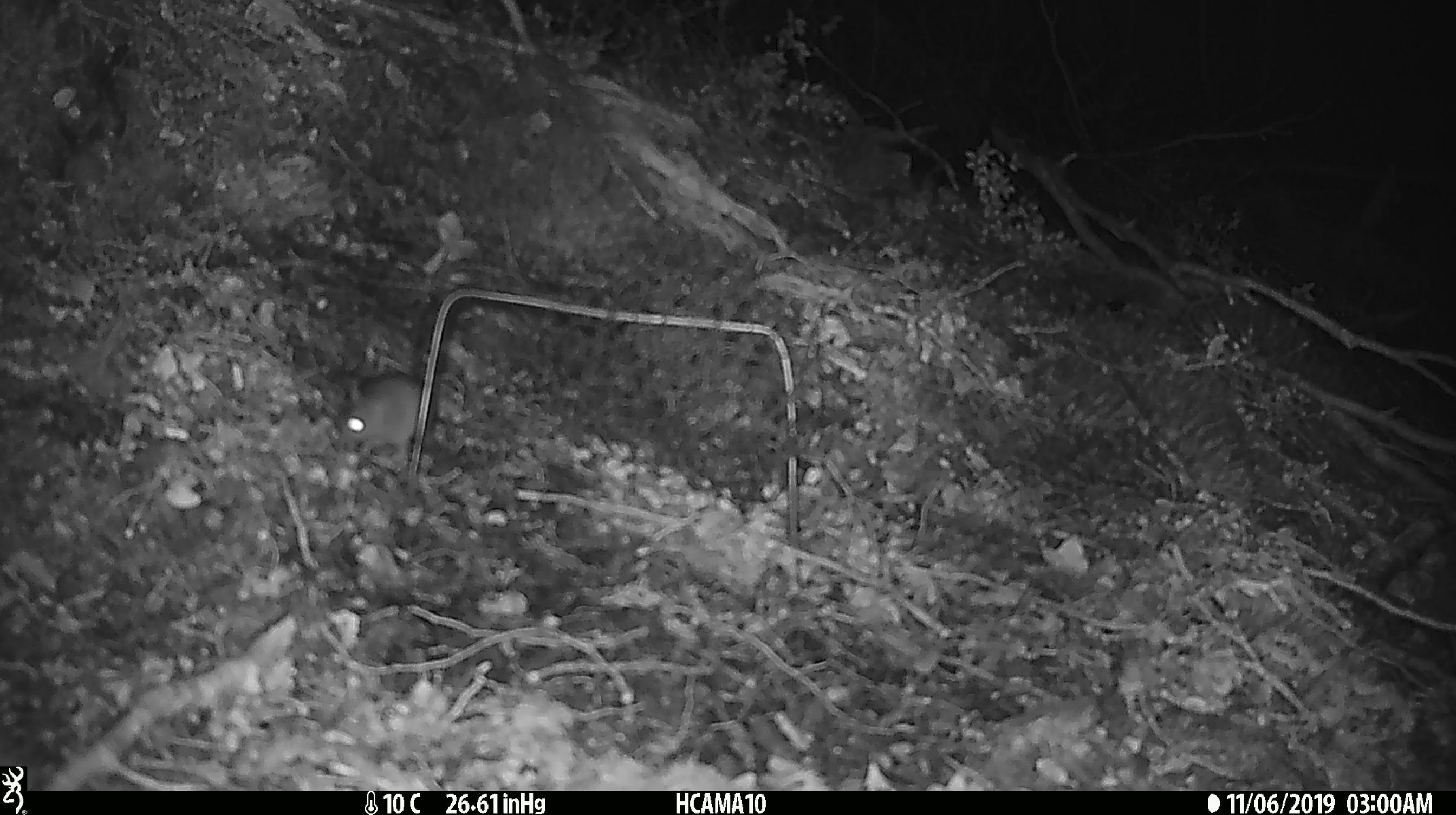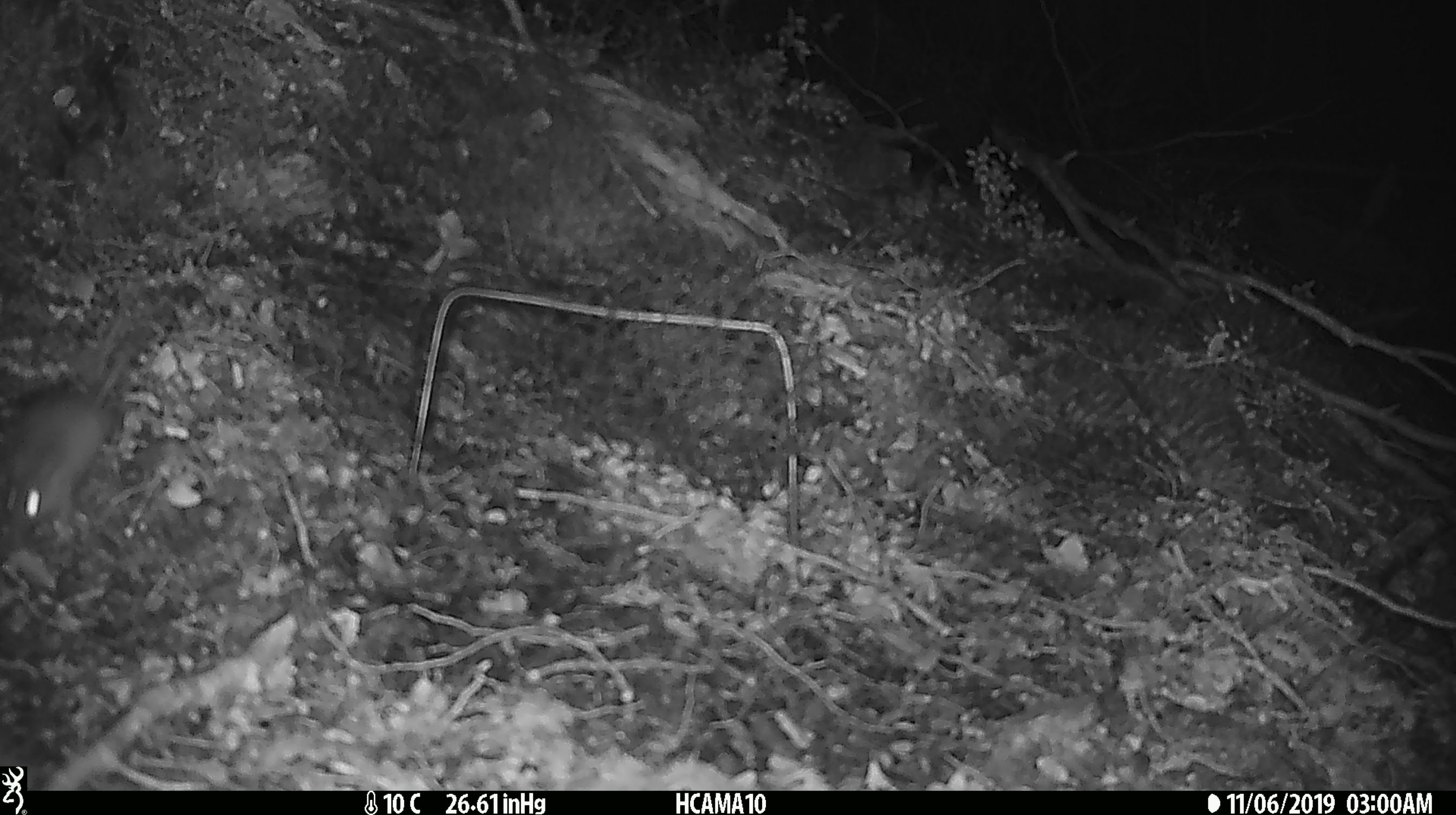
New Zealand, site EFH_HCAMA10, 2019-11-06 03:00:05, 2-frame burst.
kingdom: Animalia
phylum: Chordata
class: Mammalia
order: Rodentia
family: Muridae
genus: Mus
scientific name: Mus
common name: mouse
Mouse (Mus).